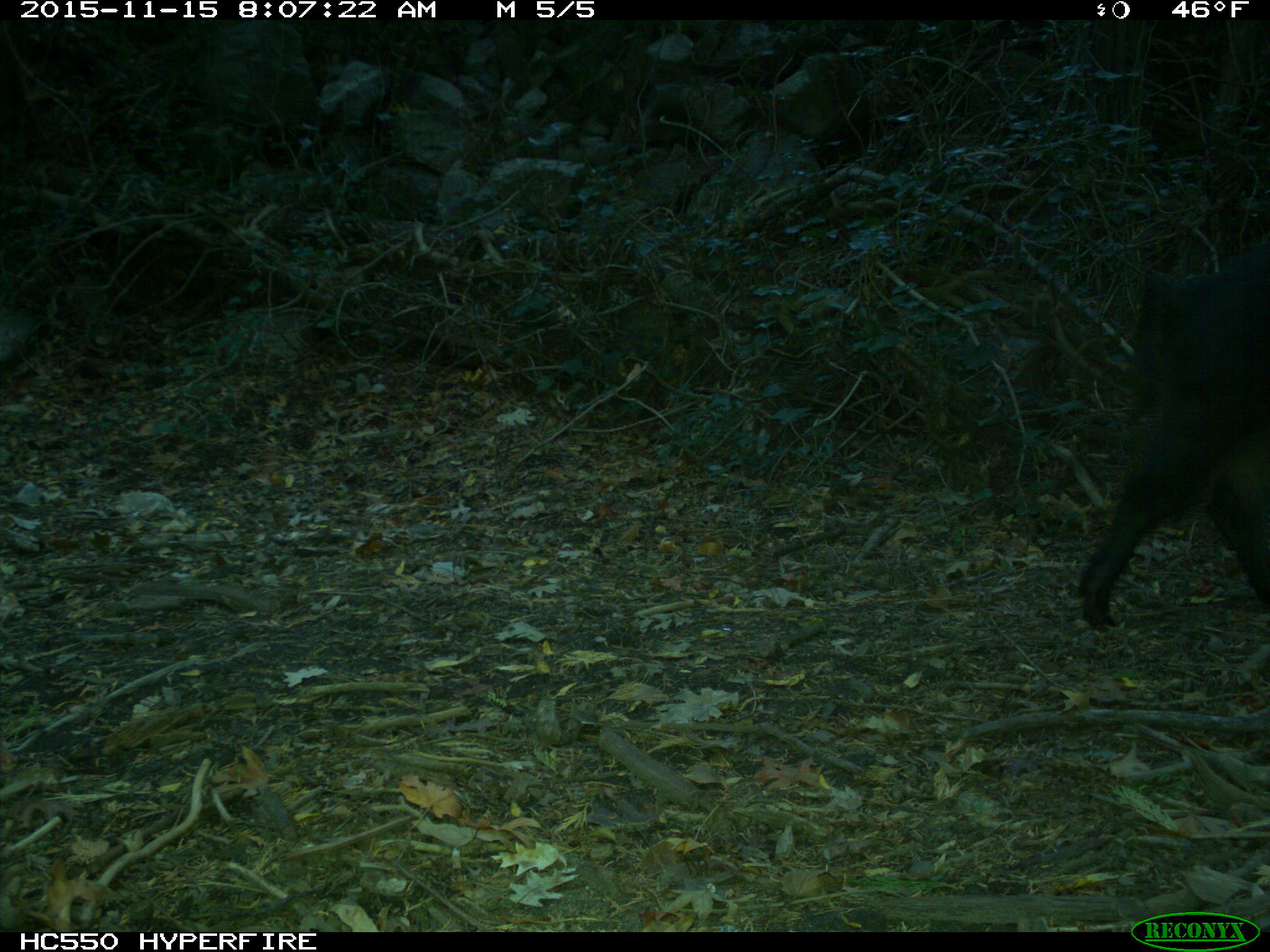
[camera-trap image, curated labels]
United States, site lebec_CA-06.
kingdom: Animalia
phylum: Chordata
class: Mammalia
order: Artiodactyla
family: Suidae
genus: Sus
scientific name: Sus scrofa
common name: wild boar